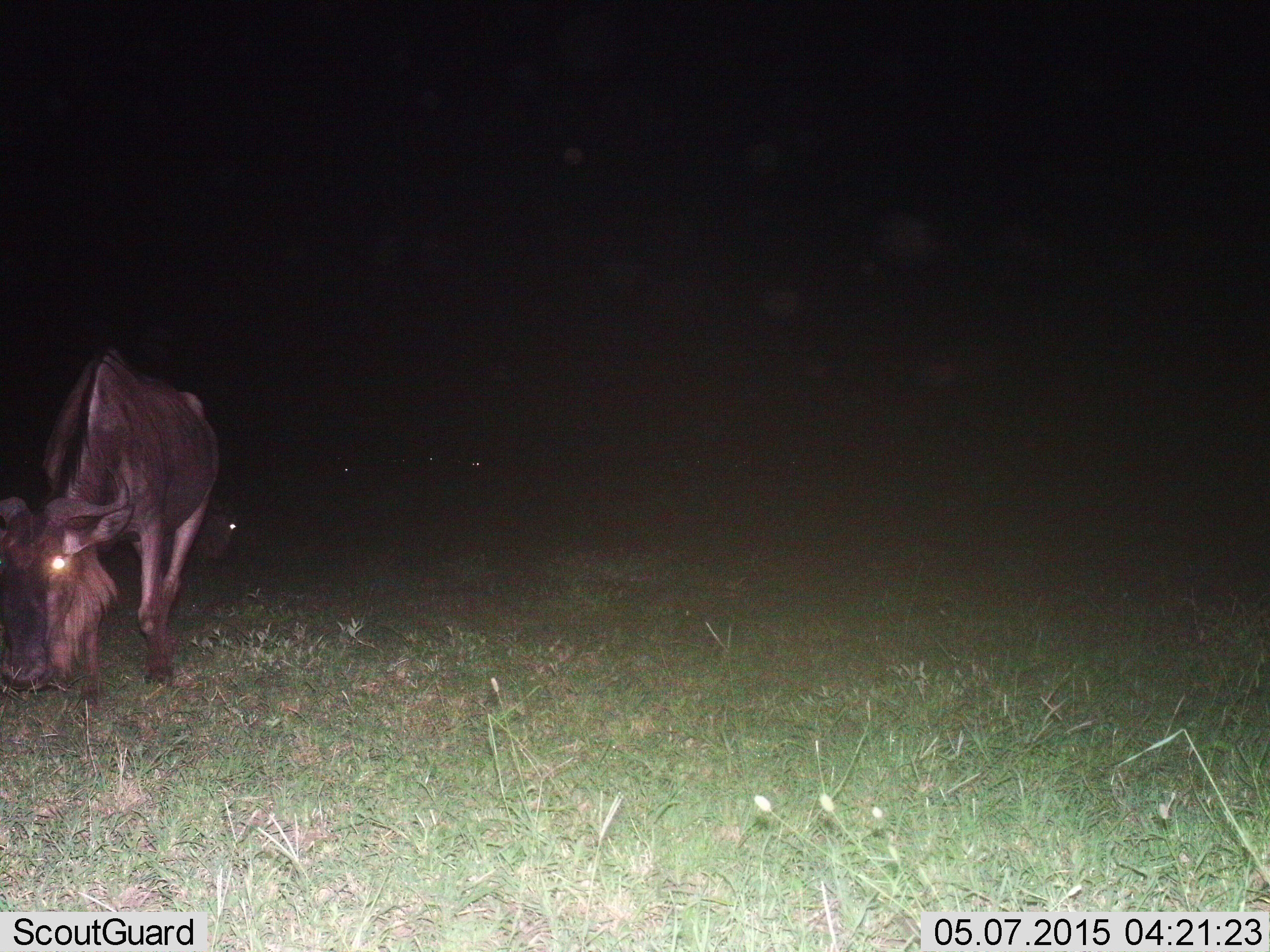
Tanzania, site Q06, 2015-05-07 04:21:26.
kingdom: Animalia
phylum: Chordata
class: Mammalia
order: Artiodactyla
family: Bovidae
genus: Connochaetes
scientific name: Connochaetes taurinus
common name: blue wildebeest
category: wildebeest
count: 1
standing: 30%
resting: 0%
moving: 10%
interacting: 0%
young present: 0%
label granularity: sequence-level